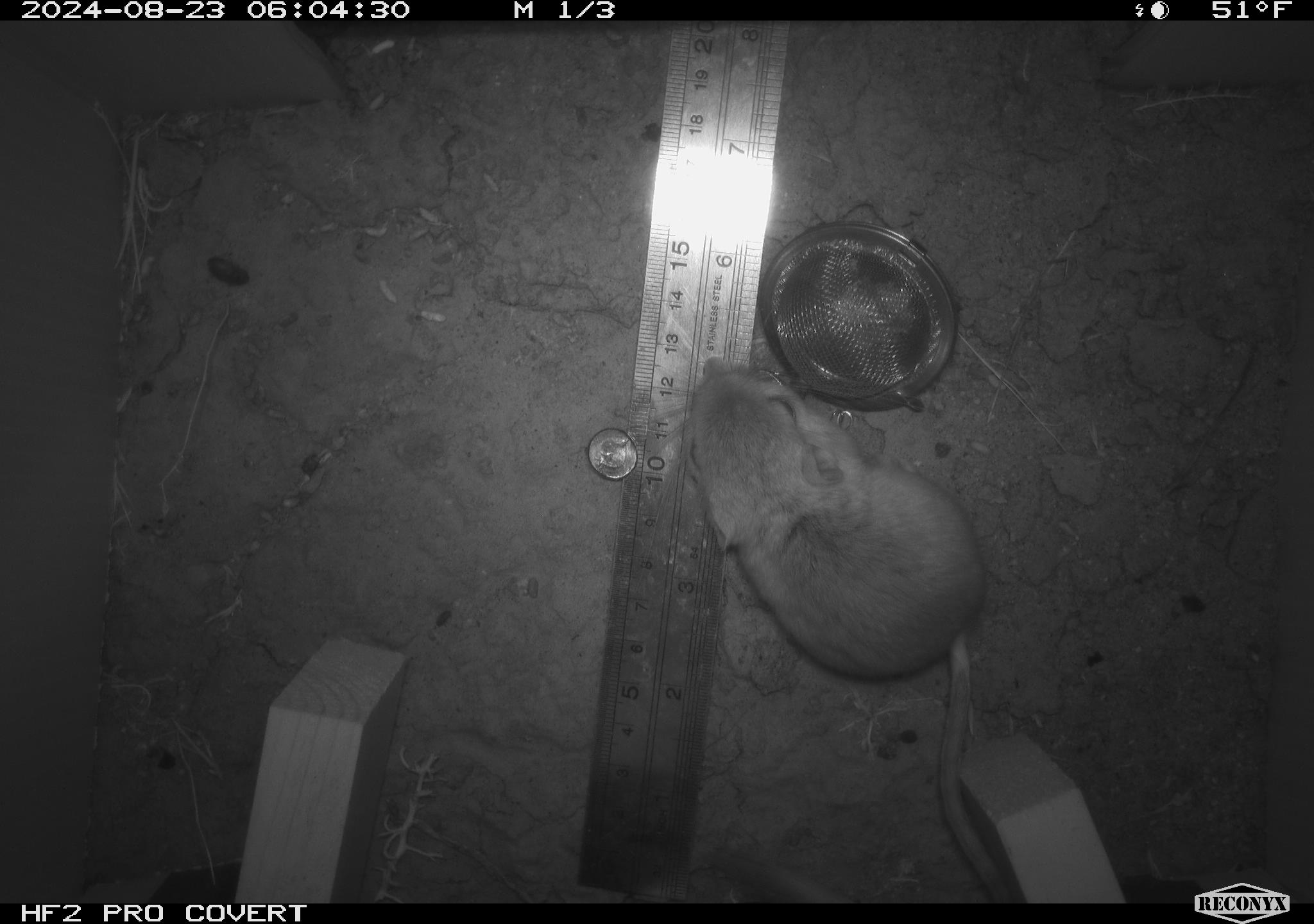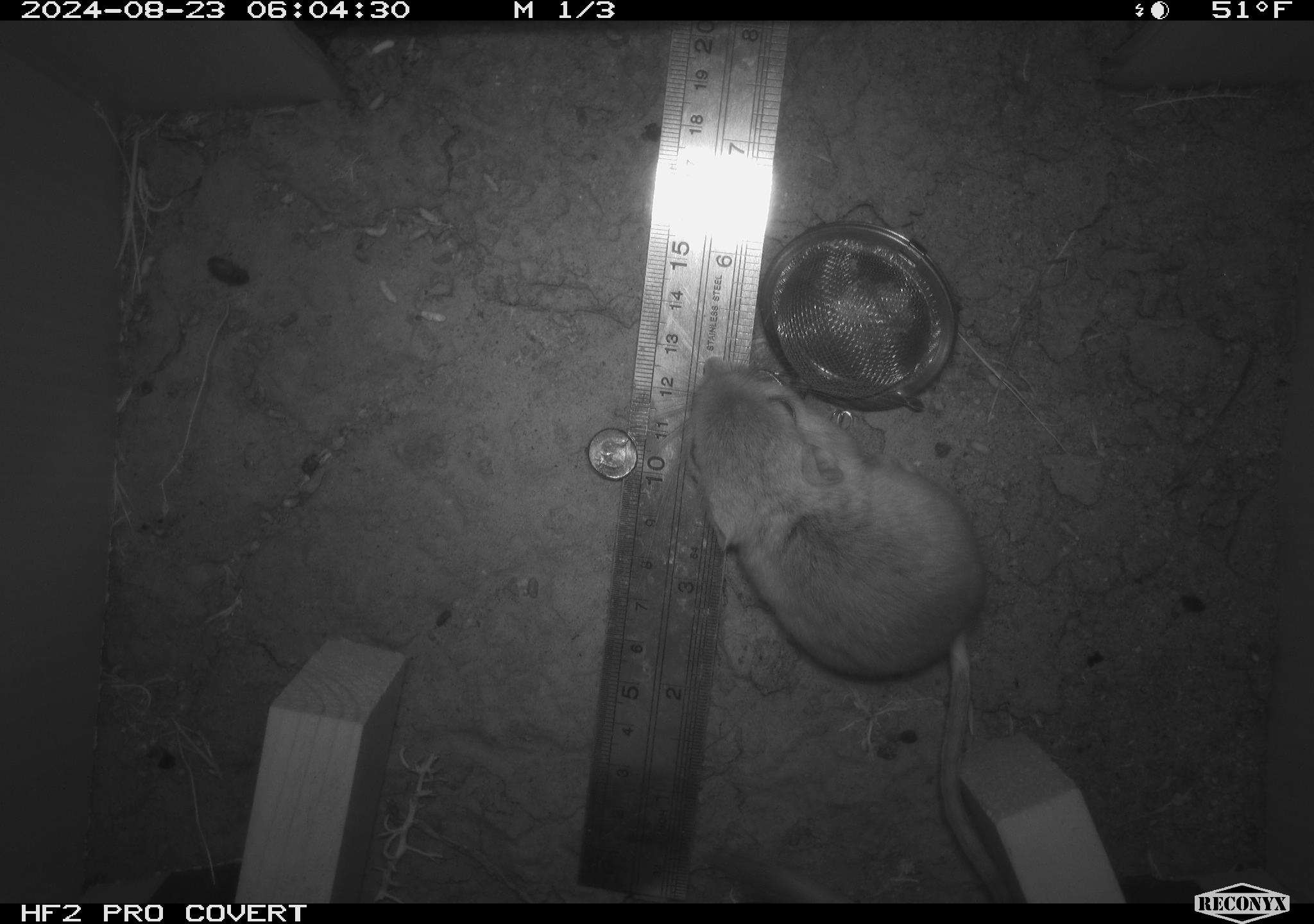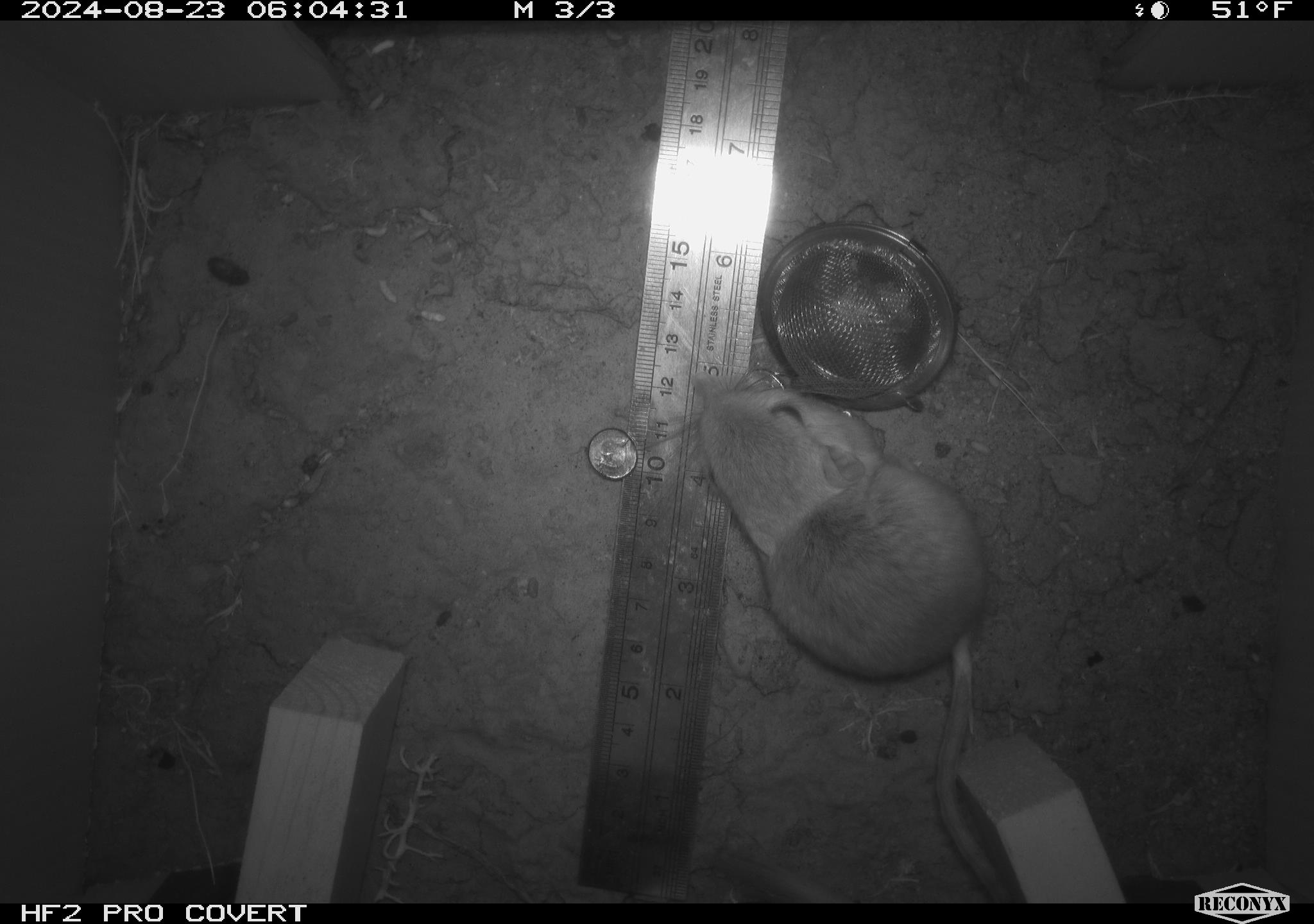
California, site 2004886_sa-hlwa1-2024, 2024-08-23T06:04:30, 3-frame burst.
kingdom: Animalia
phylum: Chordata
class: Mammalia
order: Rodentia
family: Heteromyidae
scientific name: Heteromyidae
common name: kangaroo rats and pocket mice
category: heteromyidae family